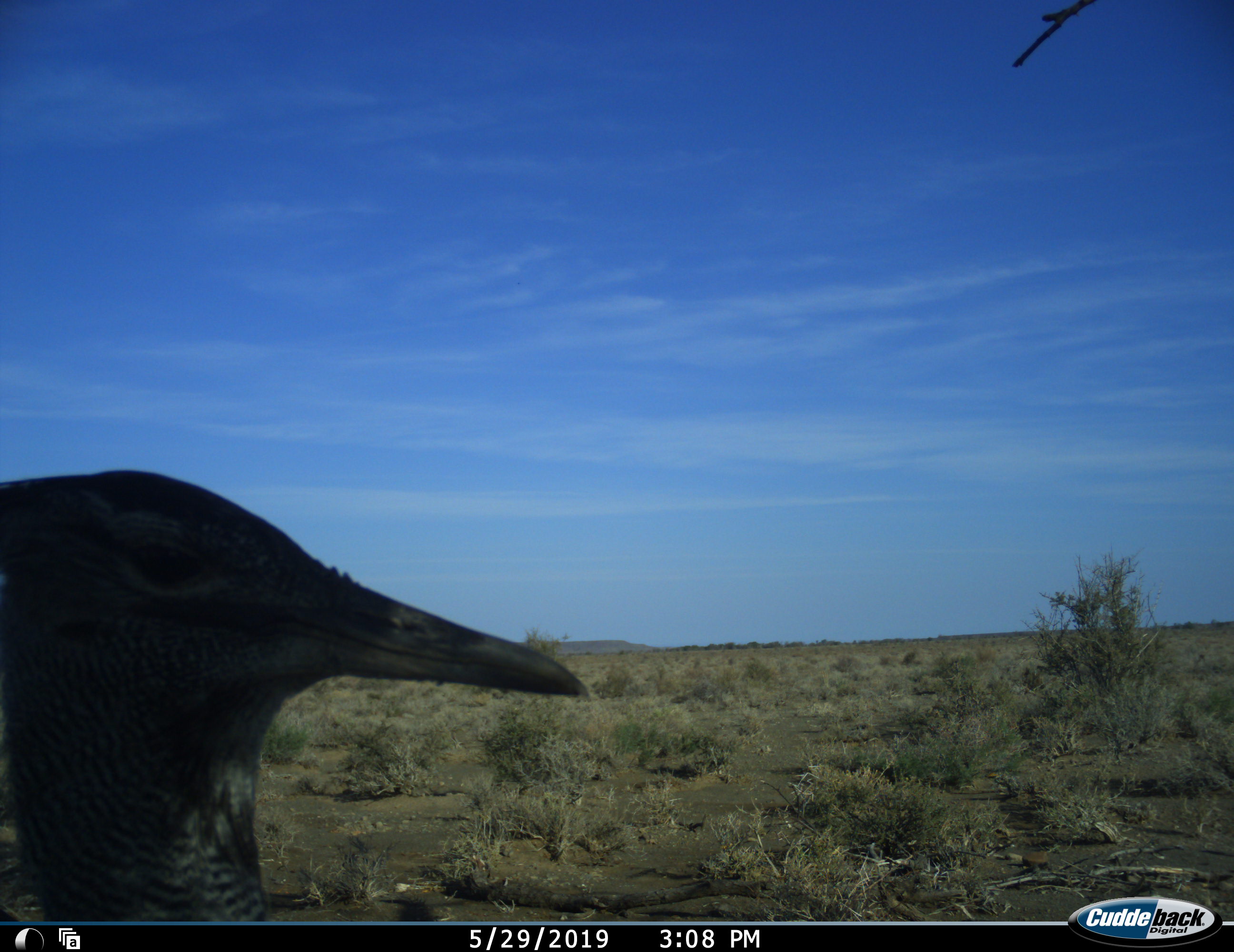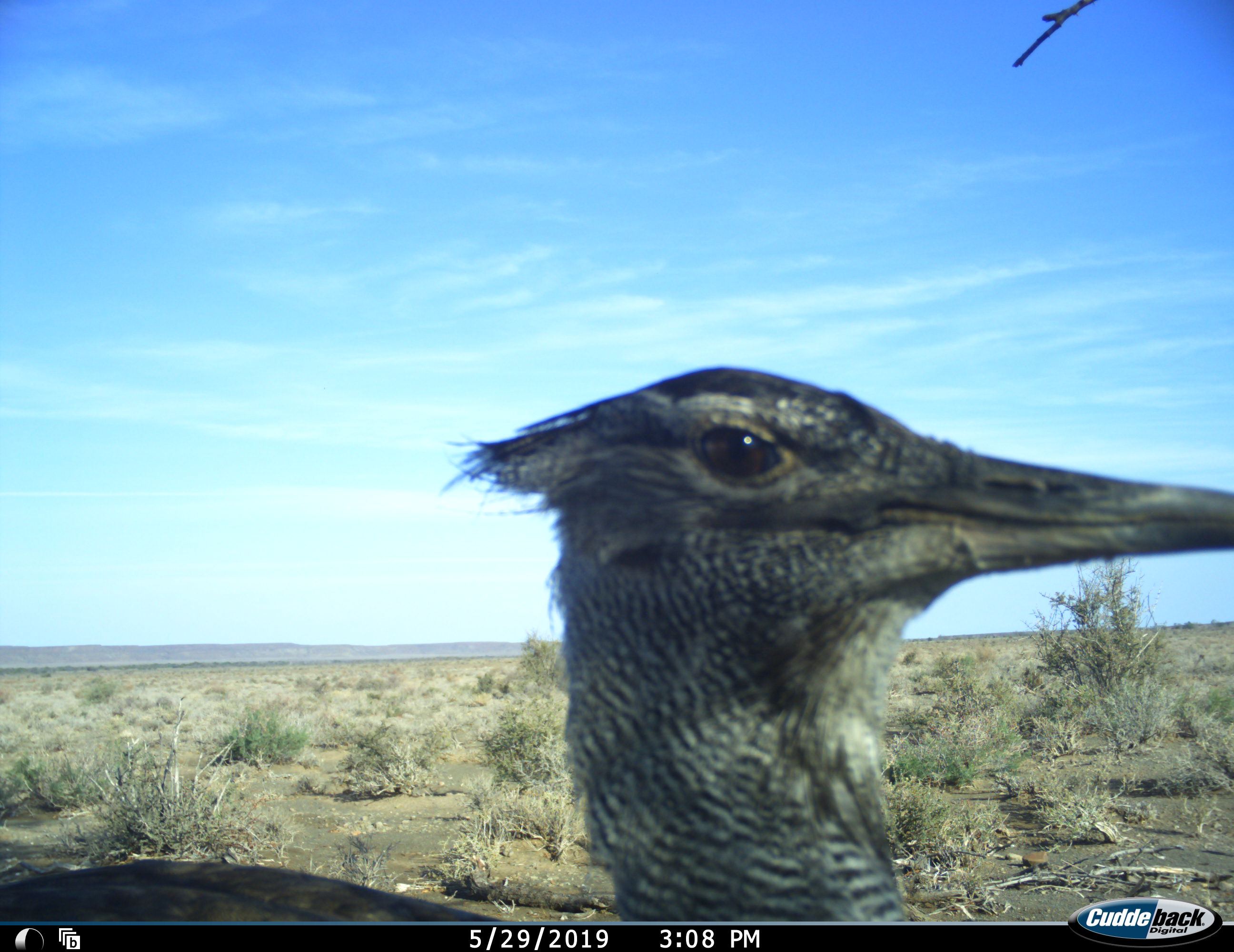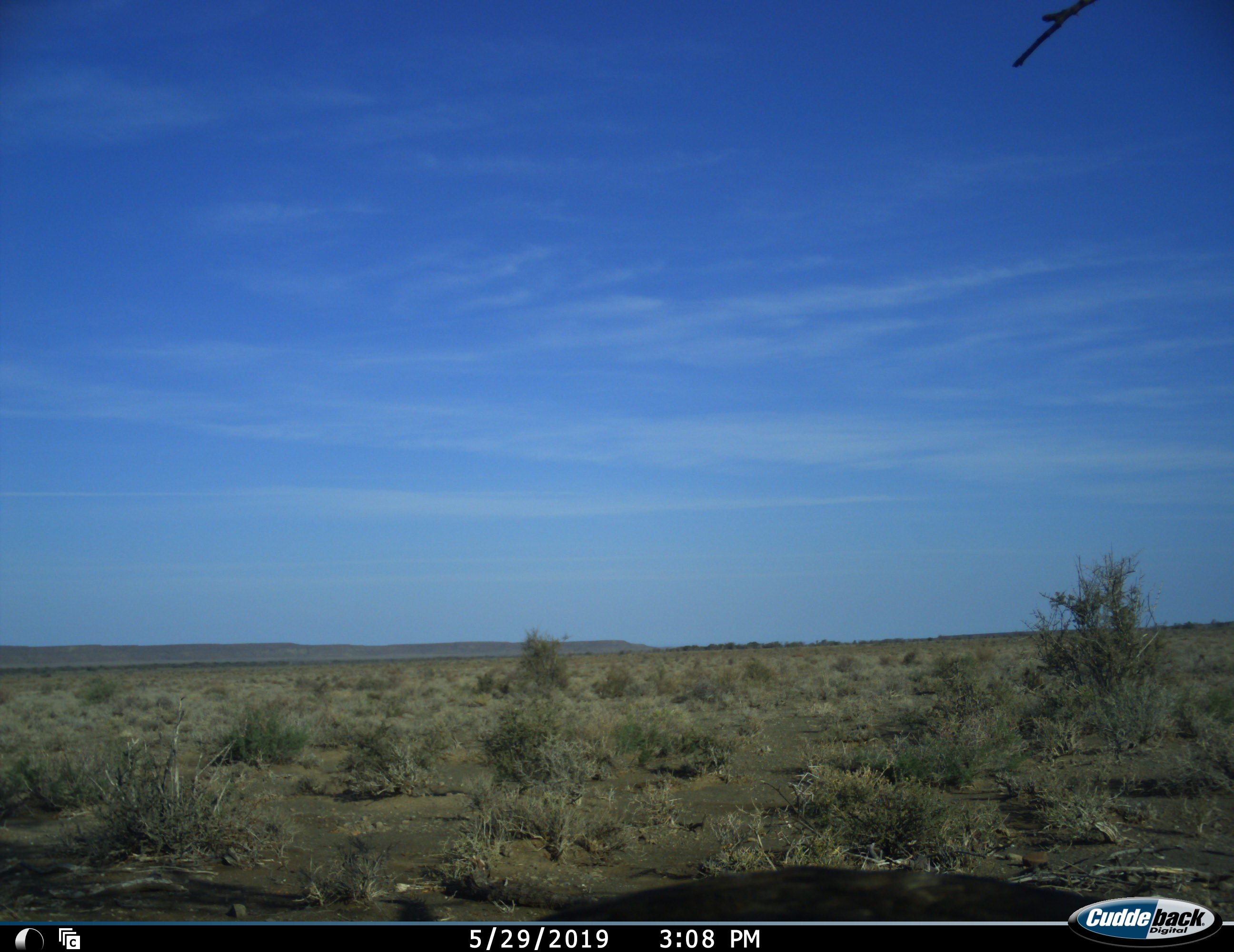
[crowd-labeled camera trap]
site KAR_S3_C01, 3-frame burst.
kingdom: Animalia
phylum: Chordata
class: Aves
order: Otidiformes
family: Otididae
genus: Ardeotis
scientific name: Ardeotis kori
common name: kori bustard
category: bustardkori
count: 1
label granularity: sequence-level